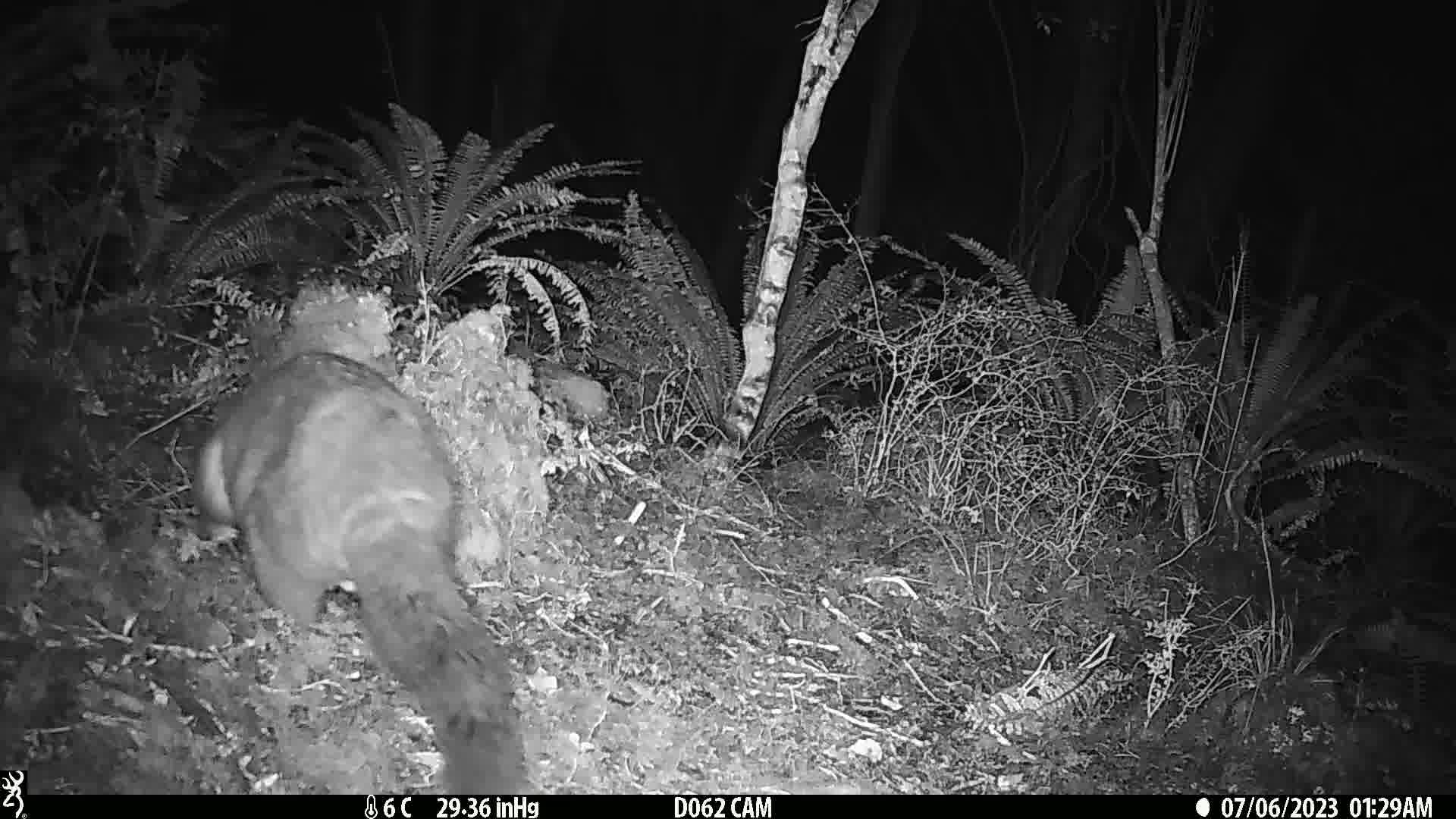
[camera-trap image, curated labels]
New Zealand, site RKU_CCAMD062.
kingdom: Animalia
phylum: Chordata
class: Mammalia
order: Diprotodontia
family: Phalangeridae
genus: Trichosurus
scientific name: Trichosurus vulpecula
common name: common brushtail possum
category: possum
Possum (common brushtail possum) (Trichosurus vulpecula).